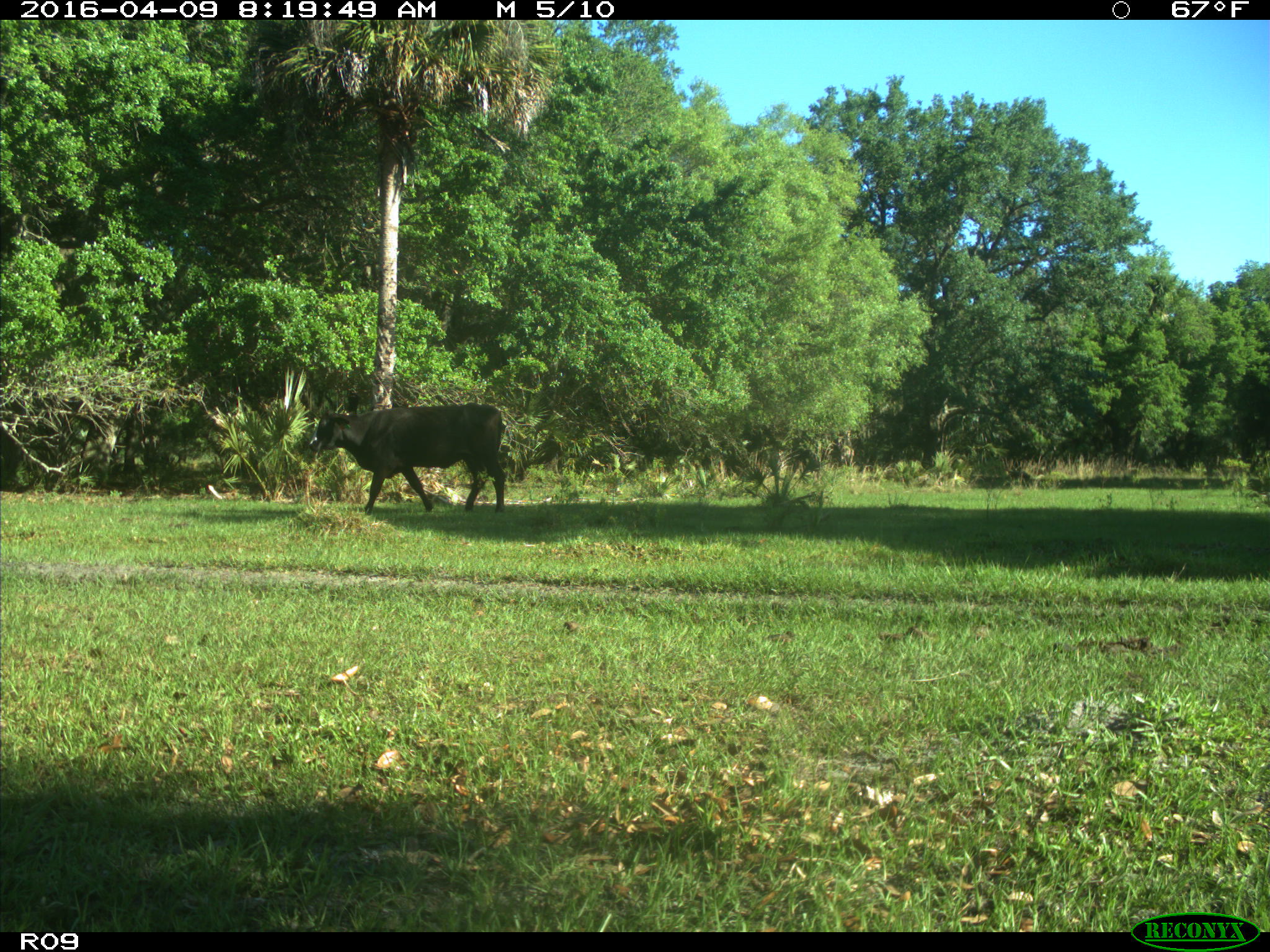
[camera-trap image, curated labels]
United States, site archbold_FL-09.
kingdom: Animalia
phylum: Chordata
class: Mammalia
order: Artiodactyla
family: Bovidae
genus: Bos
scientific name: Bos taurus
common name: domestic cow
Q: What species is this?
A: Bos taurus (domestic cow).